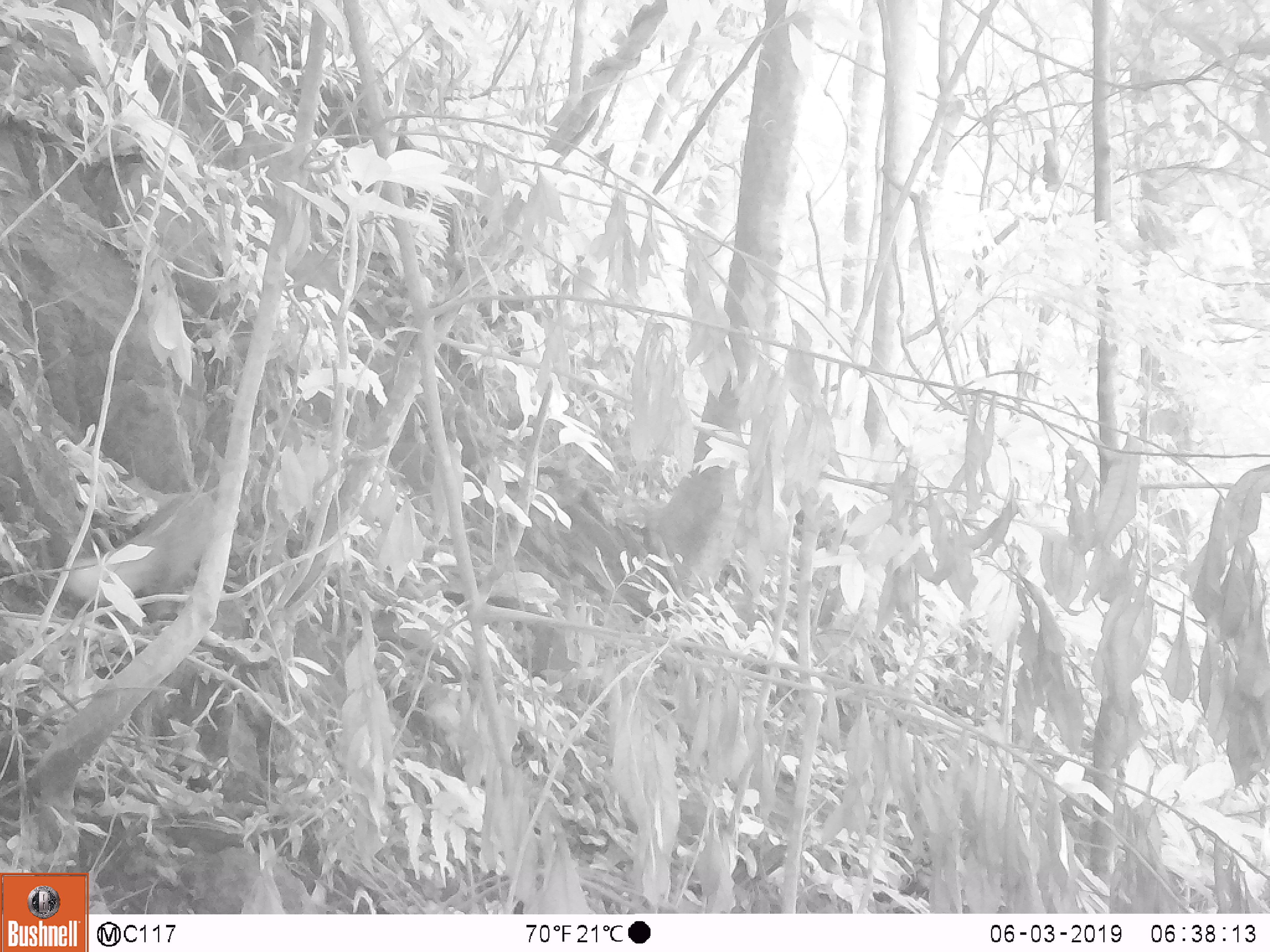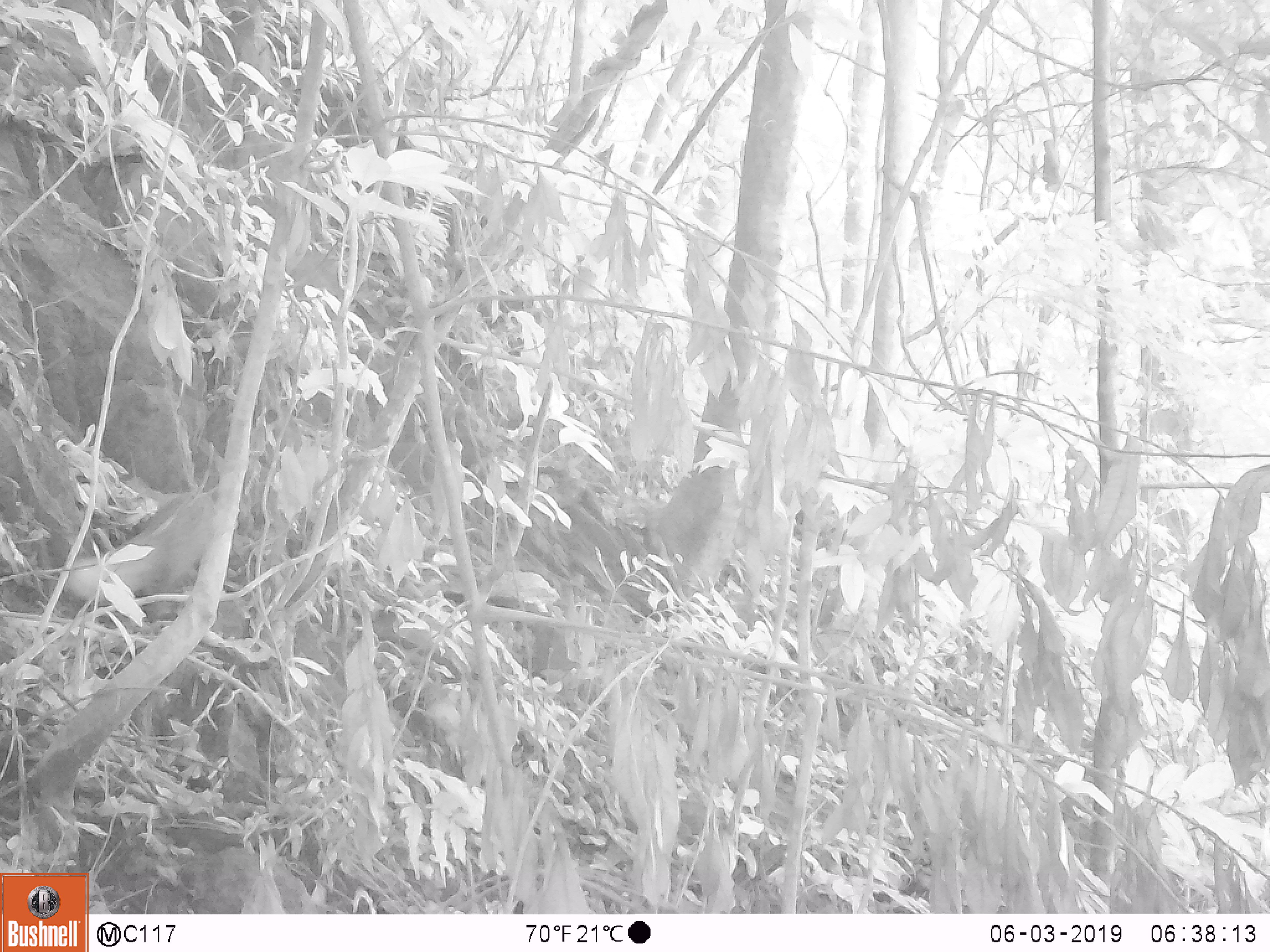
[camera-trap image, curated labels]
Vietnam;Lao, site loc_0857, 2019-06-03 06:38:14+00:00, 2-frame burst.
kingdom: Animalia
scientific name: Animalia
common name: animal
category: unidentified small animal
Unidentified small animal (animal) (Animalia). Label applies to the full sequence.